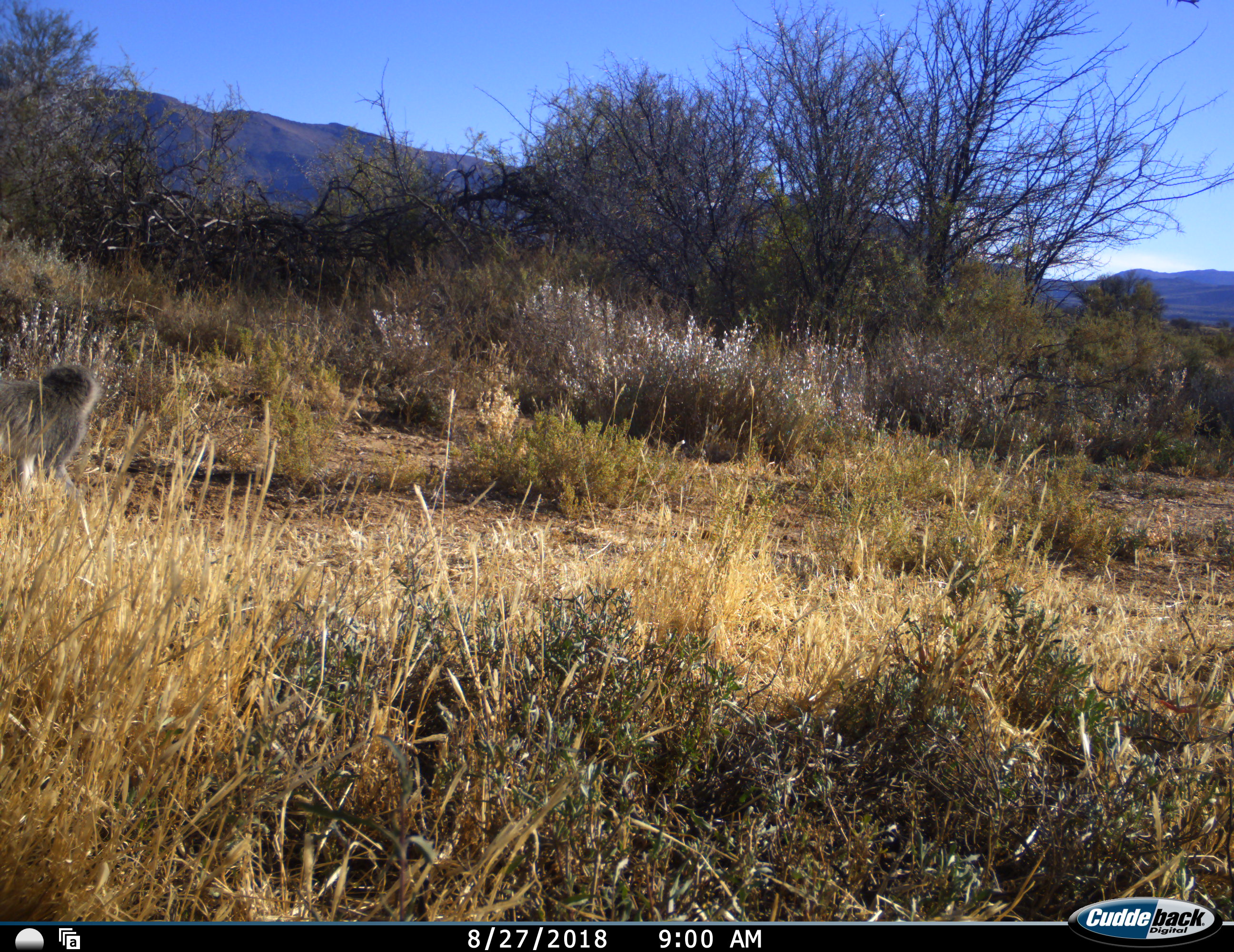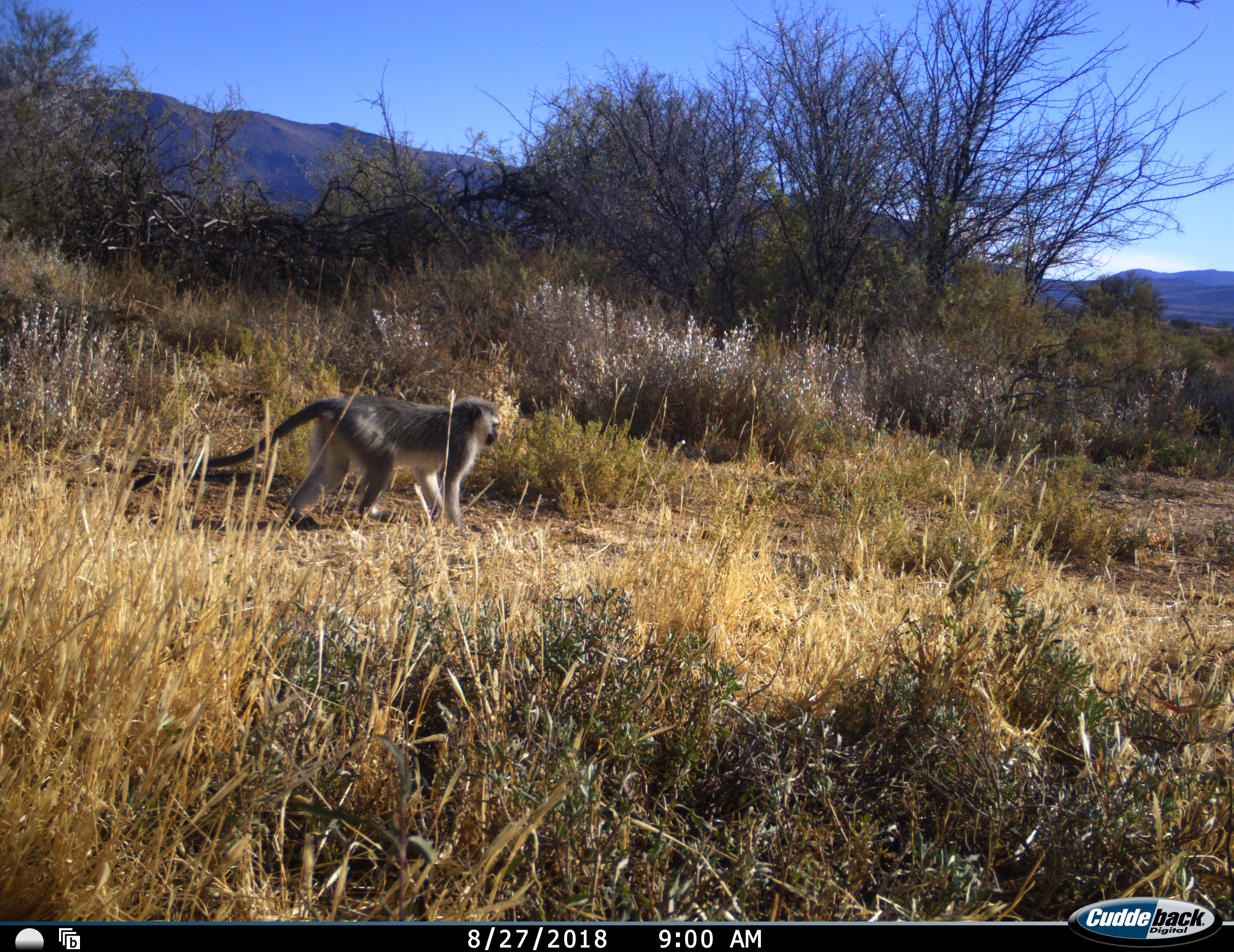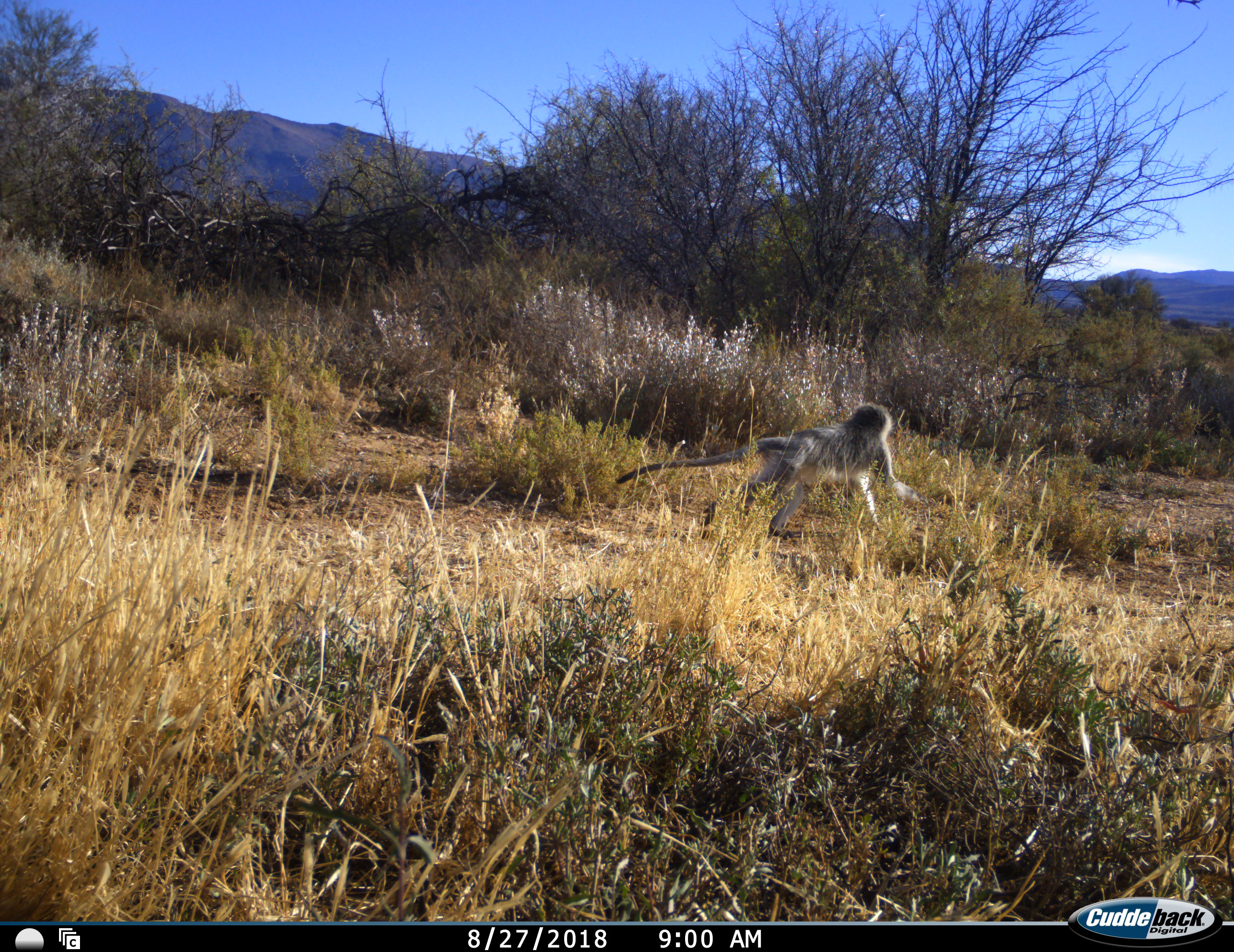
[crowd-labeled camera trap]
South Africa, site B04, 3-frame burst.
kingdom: Animalia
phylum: Chordata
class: Mammalia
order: Primates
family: Cercopithecidae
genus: Chlorocebus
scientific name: Chlorocebus pygerythrus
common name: vervet monkey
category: monkeyvervet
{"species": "monkeyvervet (vervet monkey) (Chlorocebus pygerythrus)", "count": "1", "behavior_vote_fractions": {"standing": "10%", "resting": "0%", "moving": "90%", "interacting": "0%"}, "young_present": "0%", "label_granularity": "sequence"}